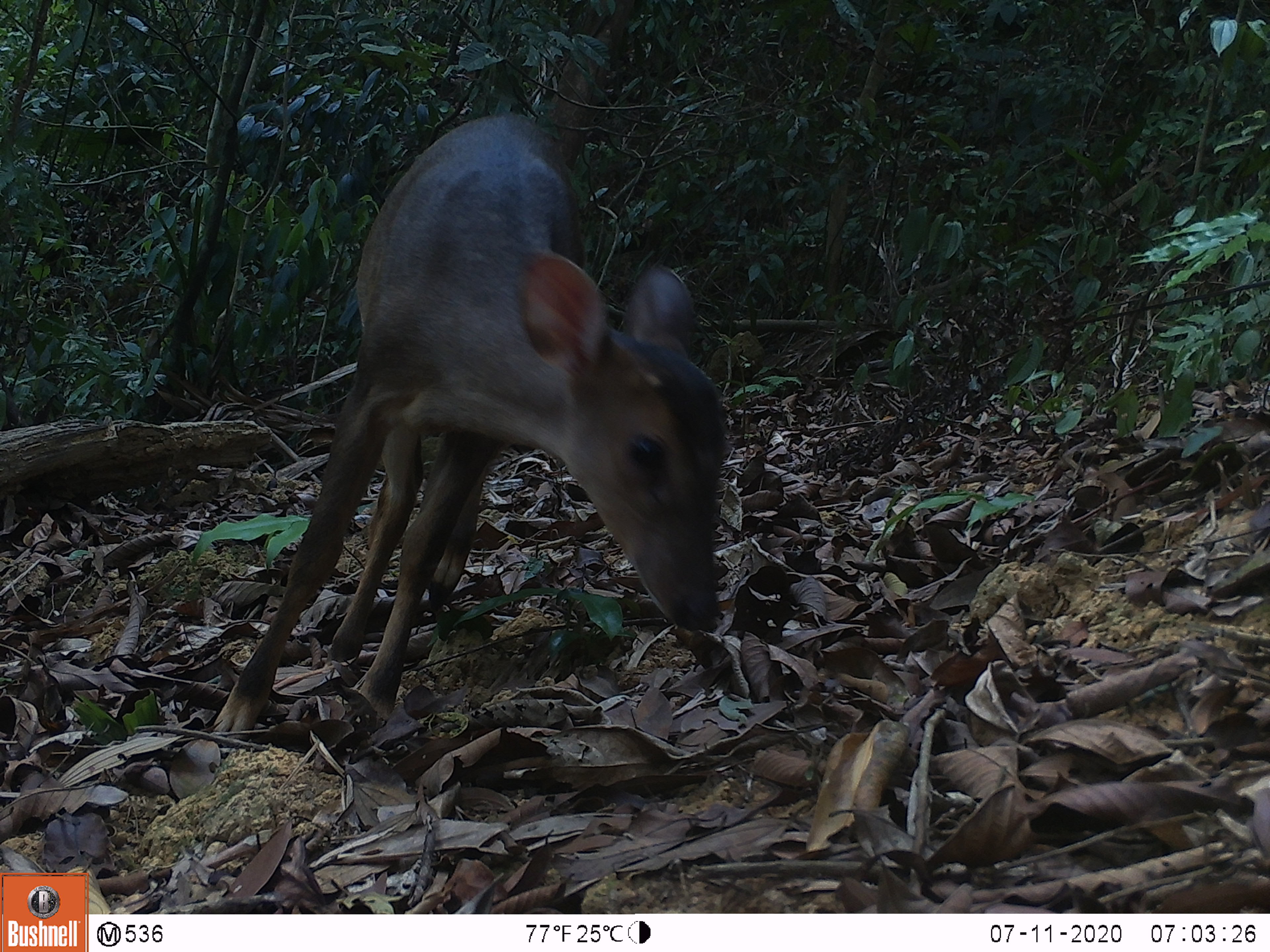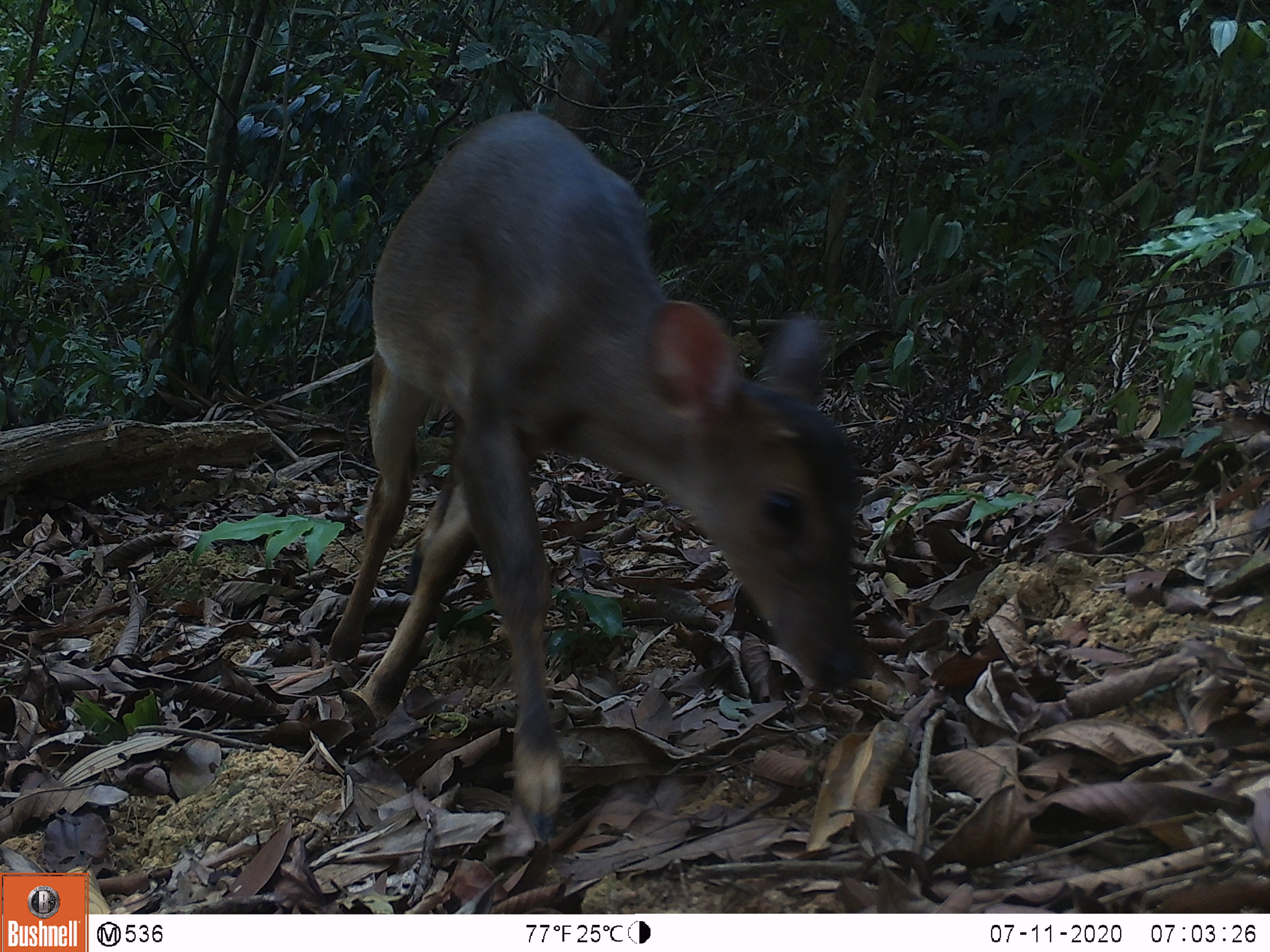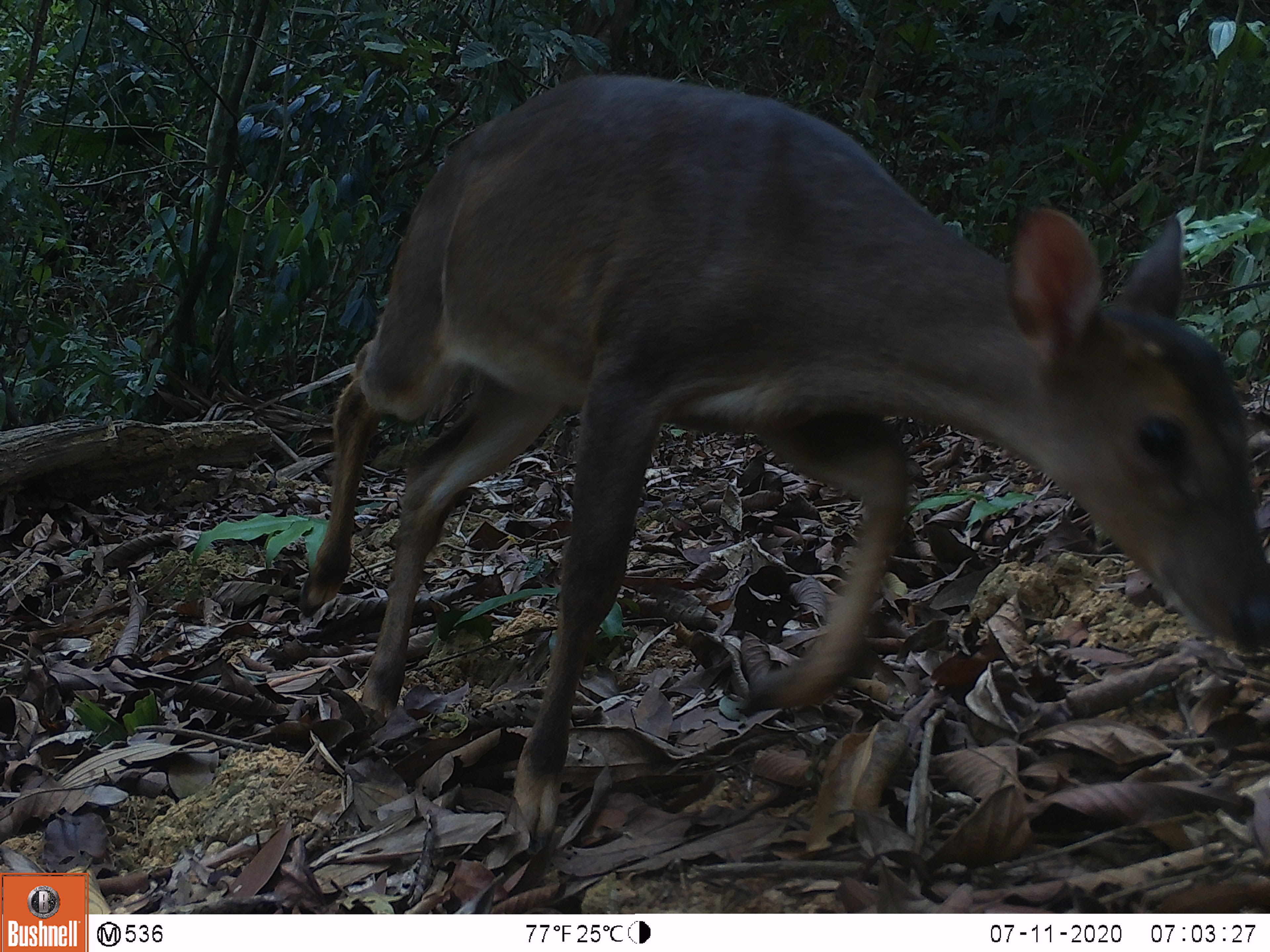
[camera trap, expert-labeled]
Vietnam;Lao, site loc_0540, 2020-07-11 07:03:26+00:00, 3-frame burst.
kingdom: Animalia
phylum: Chordata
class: Mammalia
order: Artiodactyla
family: Cervidae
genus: Muntiacus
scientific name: Muntiacus vuquangensis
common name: large-antlered muntjac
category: large antlered muntjac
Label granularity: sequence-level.